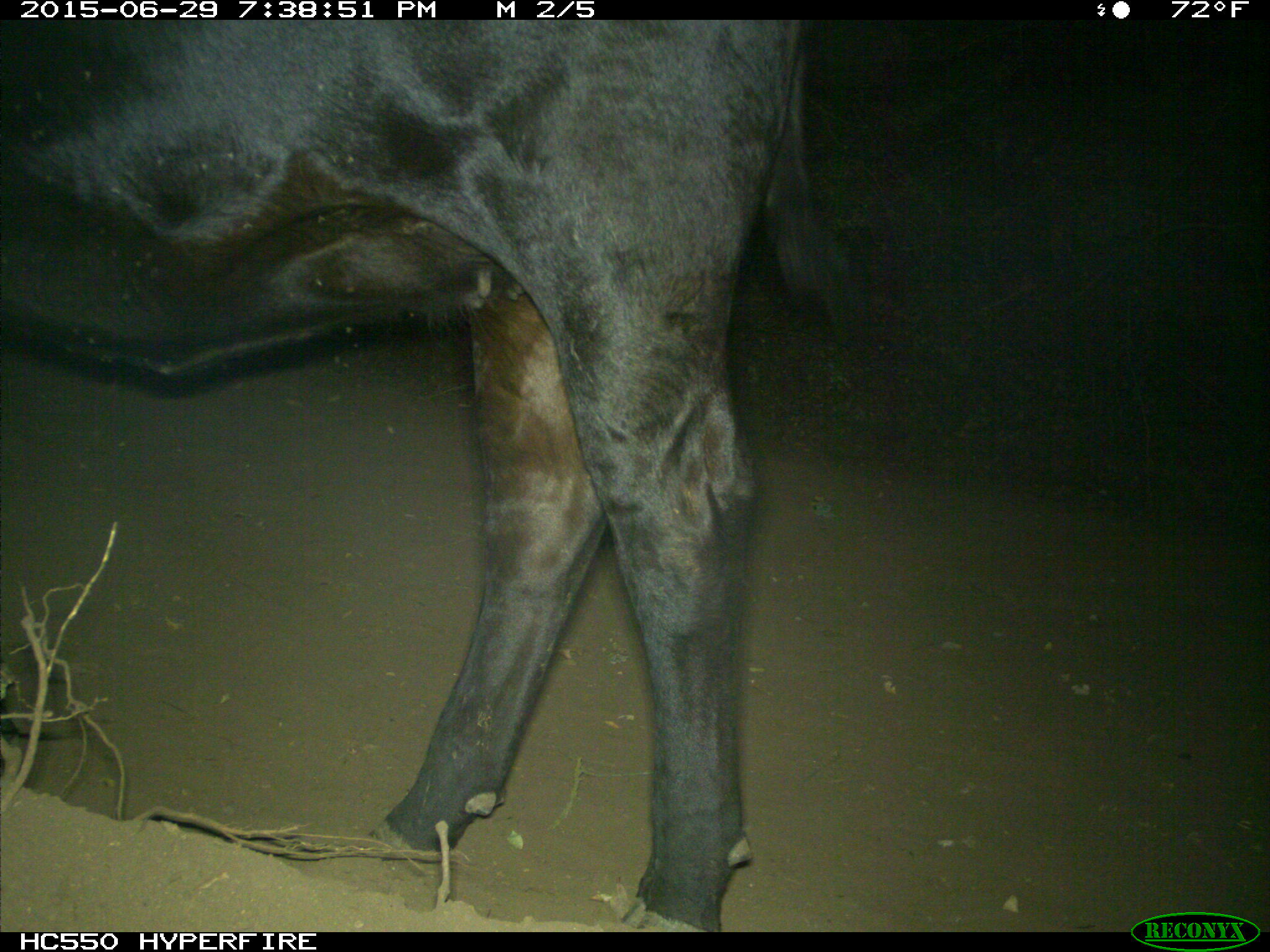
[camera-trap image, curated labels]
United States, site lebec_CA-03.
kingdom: Animalia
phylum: Chordata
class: Mammalia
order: Artiodactyla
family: Bovidae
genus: Bos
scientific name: Bos taurus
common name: domestic cow